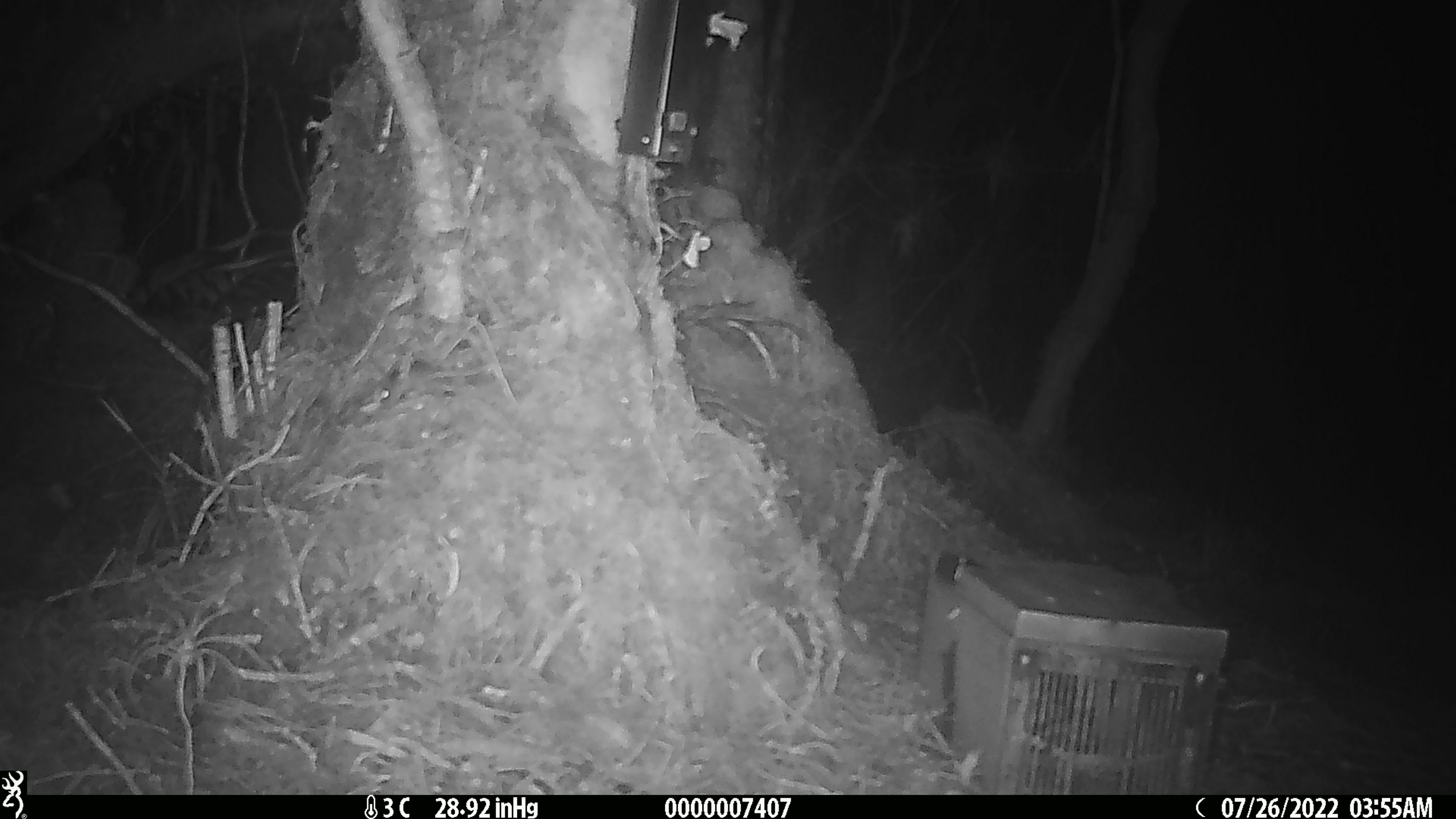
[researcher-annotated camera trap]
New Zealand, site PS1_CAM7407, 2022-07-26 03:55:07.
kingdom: Animalia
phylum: Chordata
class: Mammalia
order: Rodentia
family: Muridae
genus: Mus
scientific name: Mus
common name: mouse